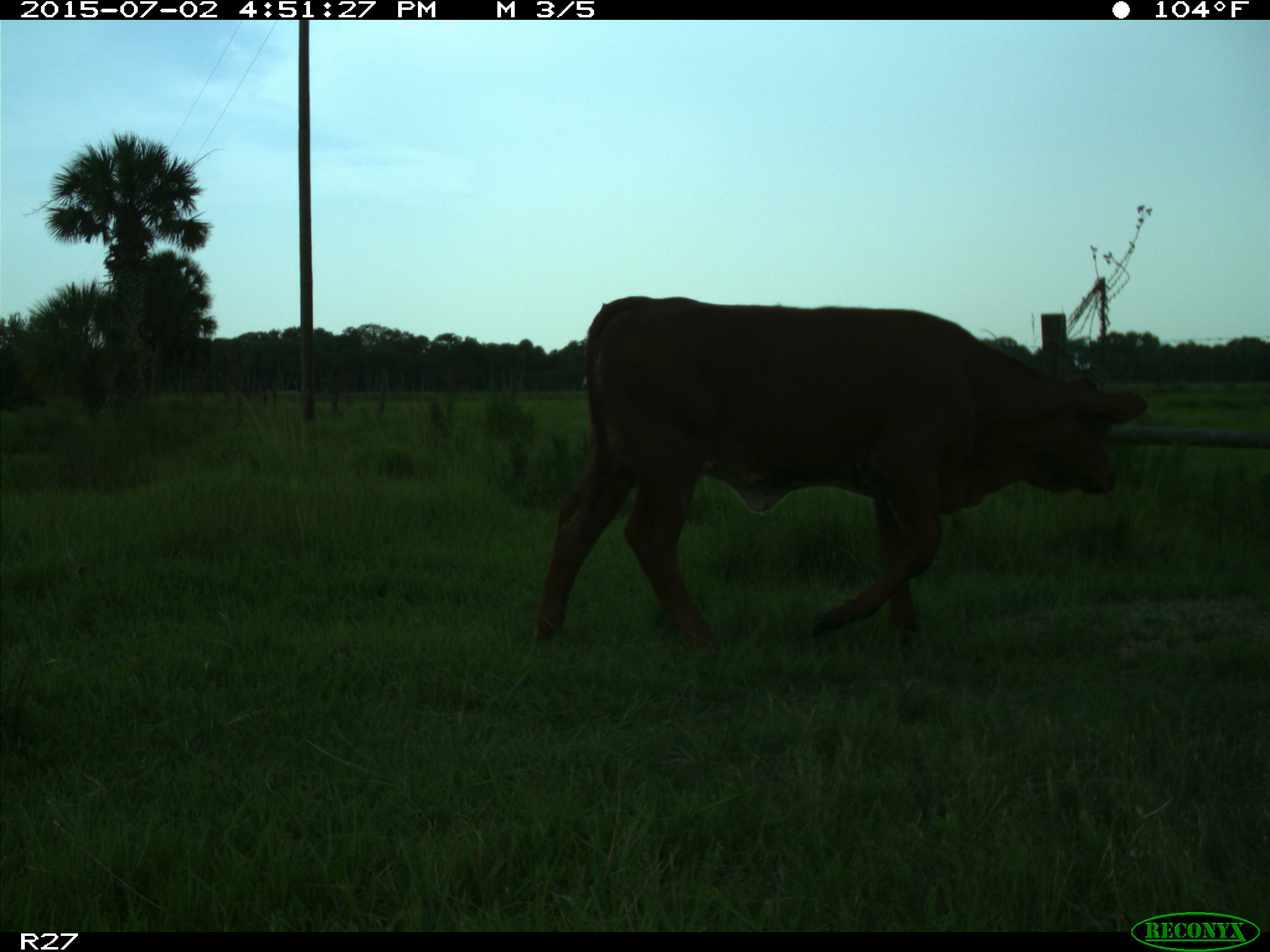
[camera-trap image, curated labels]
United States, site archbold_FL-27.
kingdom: Animalia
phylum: Chordata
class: Mammalia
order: Artiodactyla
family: Bovidae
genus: Bos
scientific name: Bos taurus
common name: domestic cow